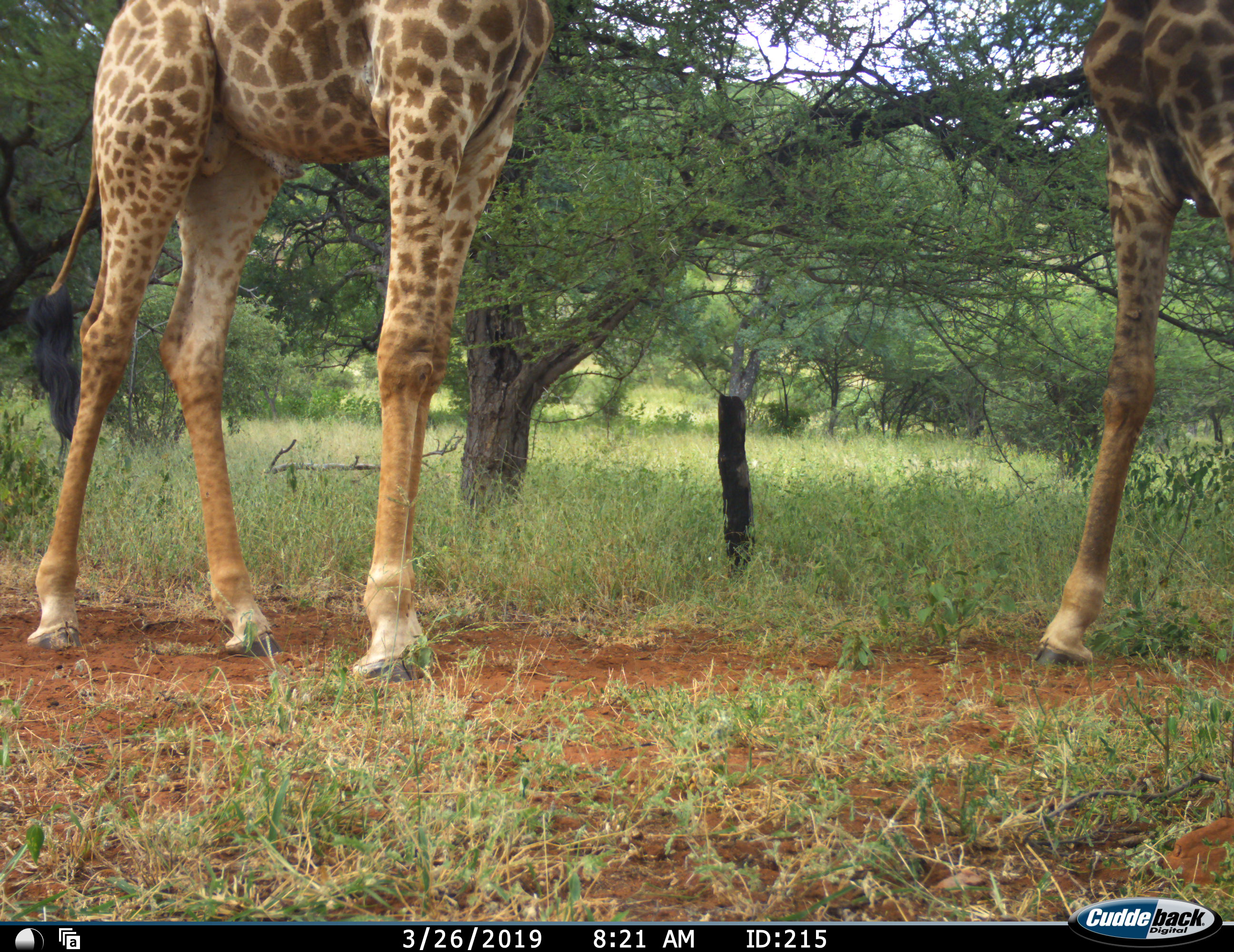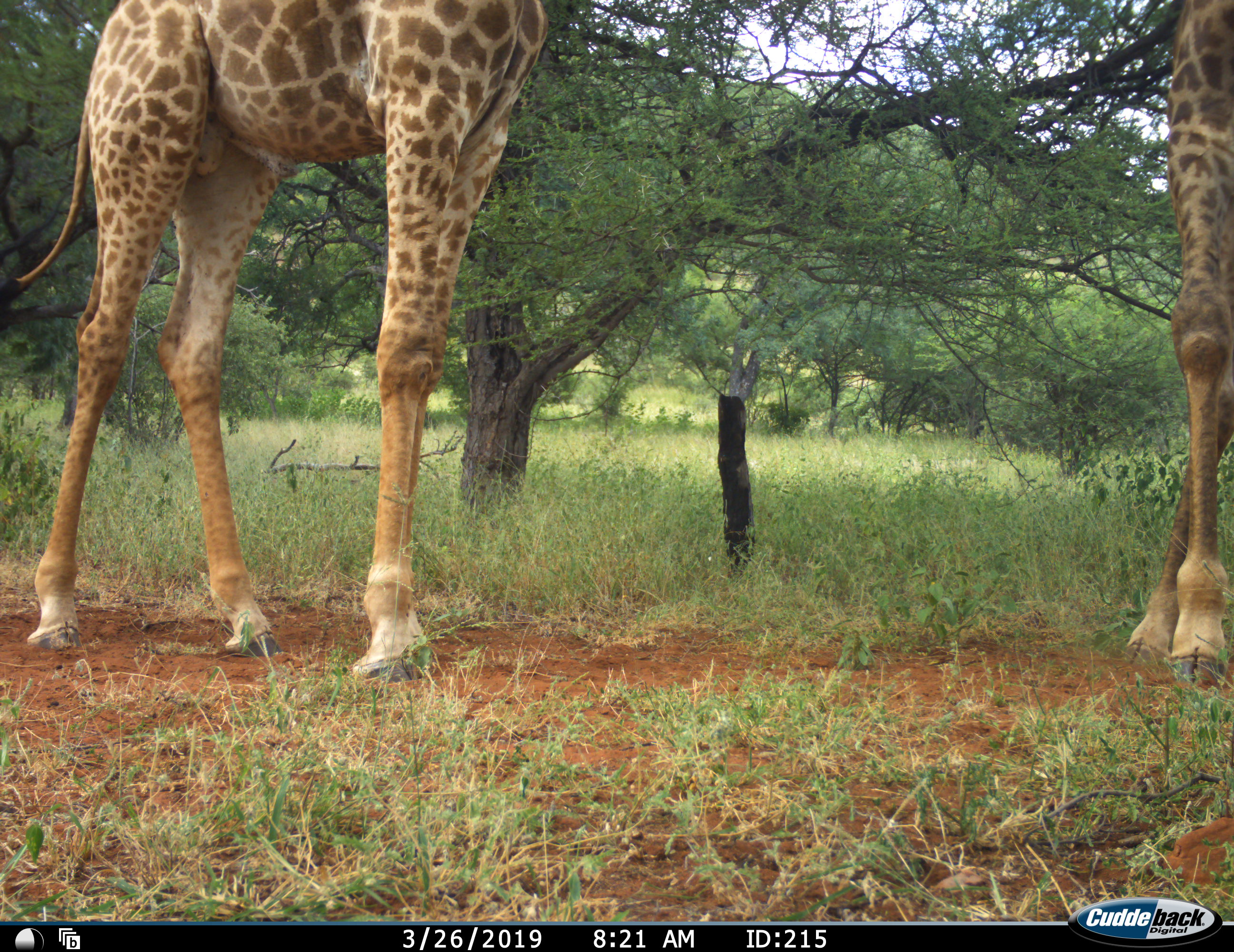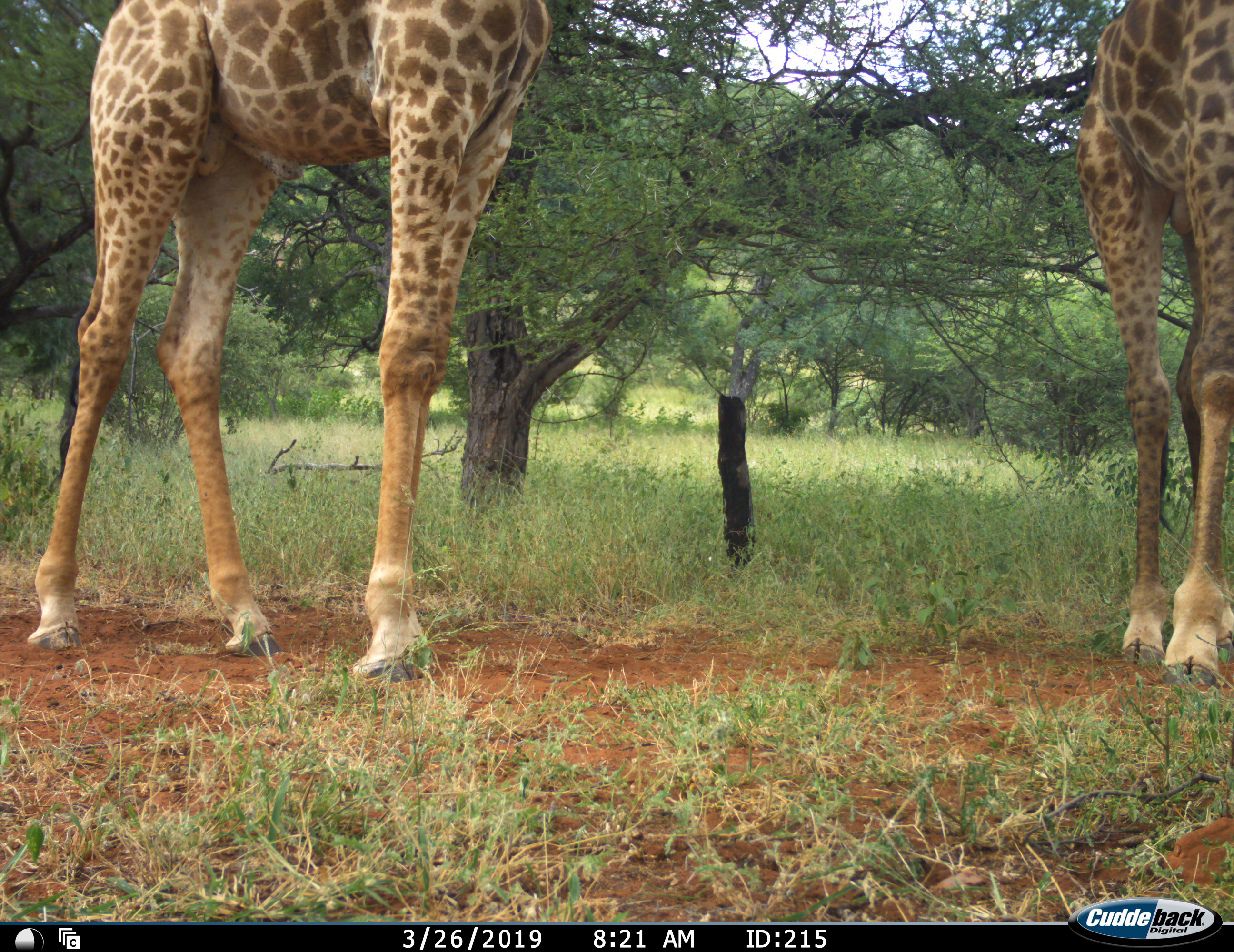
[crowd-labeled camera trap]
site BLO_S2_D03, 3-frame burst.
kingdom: Animalia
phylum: Chordata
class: Mammalia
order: Artiodactyla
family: Giraffidae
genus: Giraffa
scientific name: Giraffa camelopardalis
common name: giraffe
Giraffe (Giraffa camelopardalis), count 2. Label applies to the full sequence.